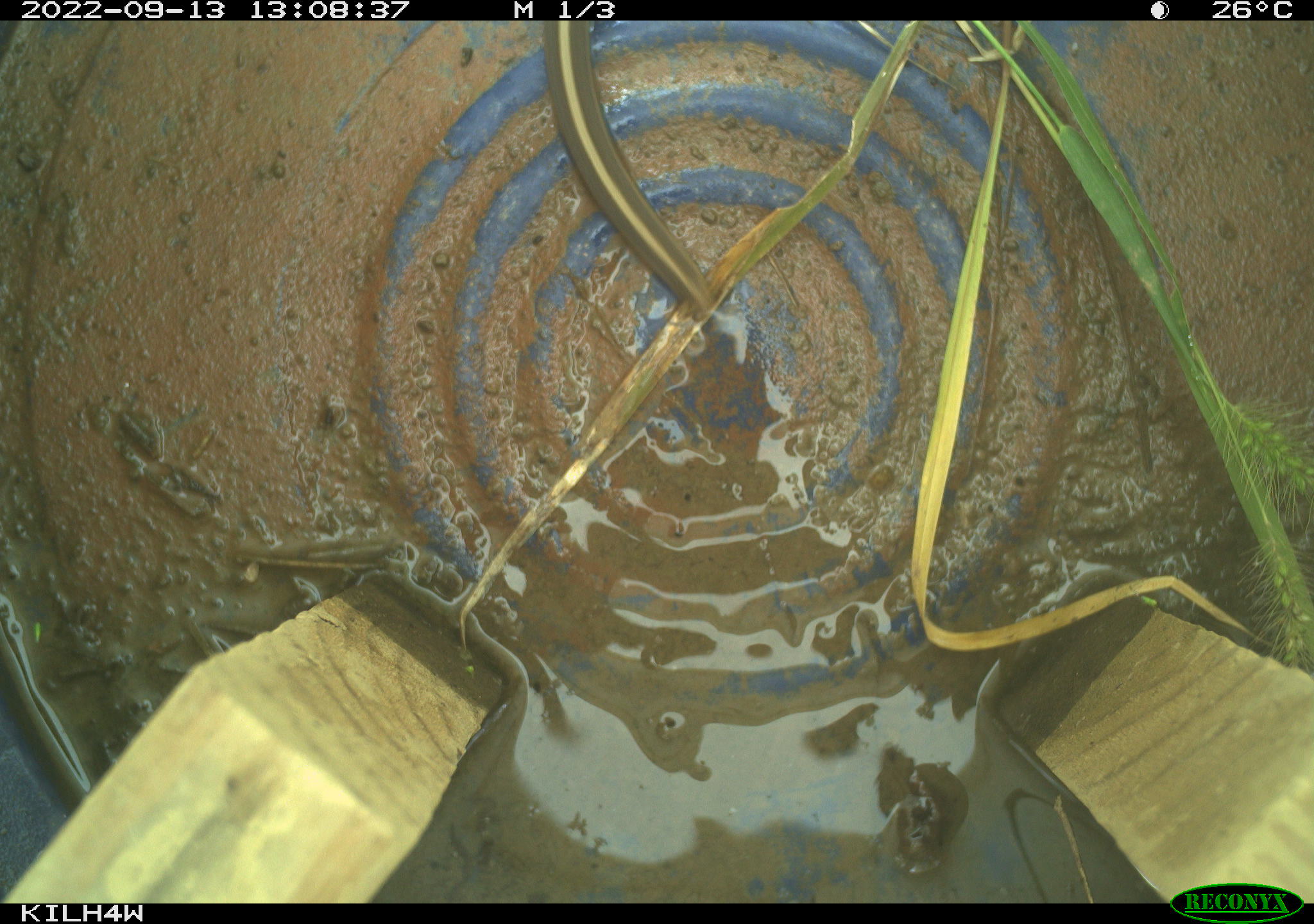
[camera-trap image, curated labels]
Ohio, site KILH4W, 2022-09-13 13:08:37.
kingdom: Animalia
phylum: Chordata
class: Reptilia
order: Squamata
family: Colubridae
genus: Thamnophis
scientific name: Thamnophis sirtalis sirtalis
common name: eastern gartersnake